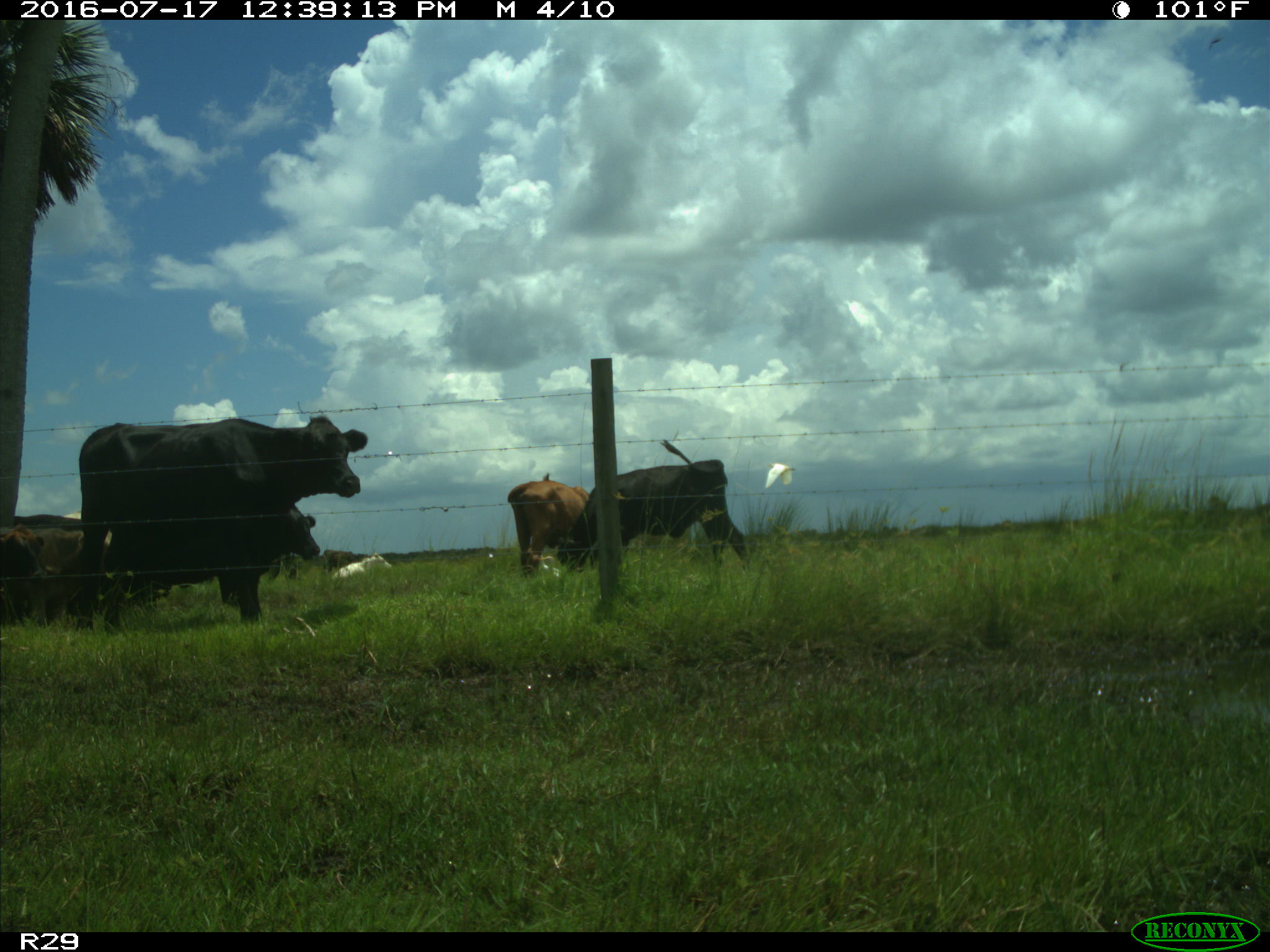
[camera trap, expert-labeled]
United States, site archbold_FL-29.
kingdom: Animalia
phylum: Chordata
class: Mammalia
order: Artiodactyla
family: Bovidae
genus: Bos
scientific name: Bos taurus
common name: domestic cow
Bos taurus (domestic cow).